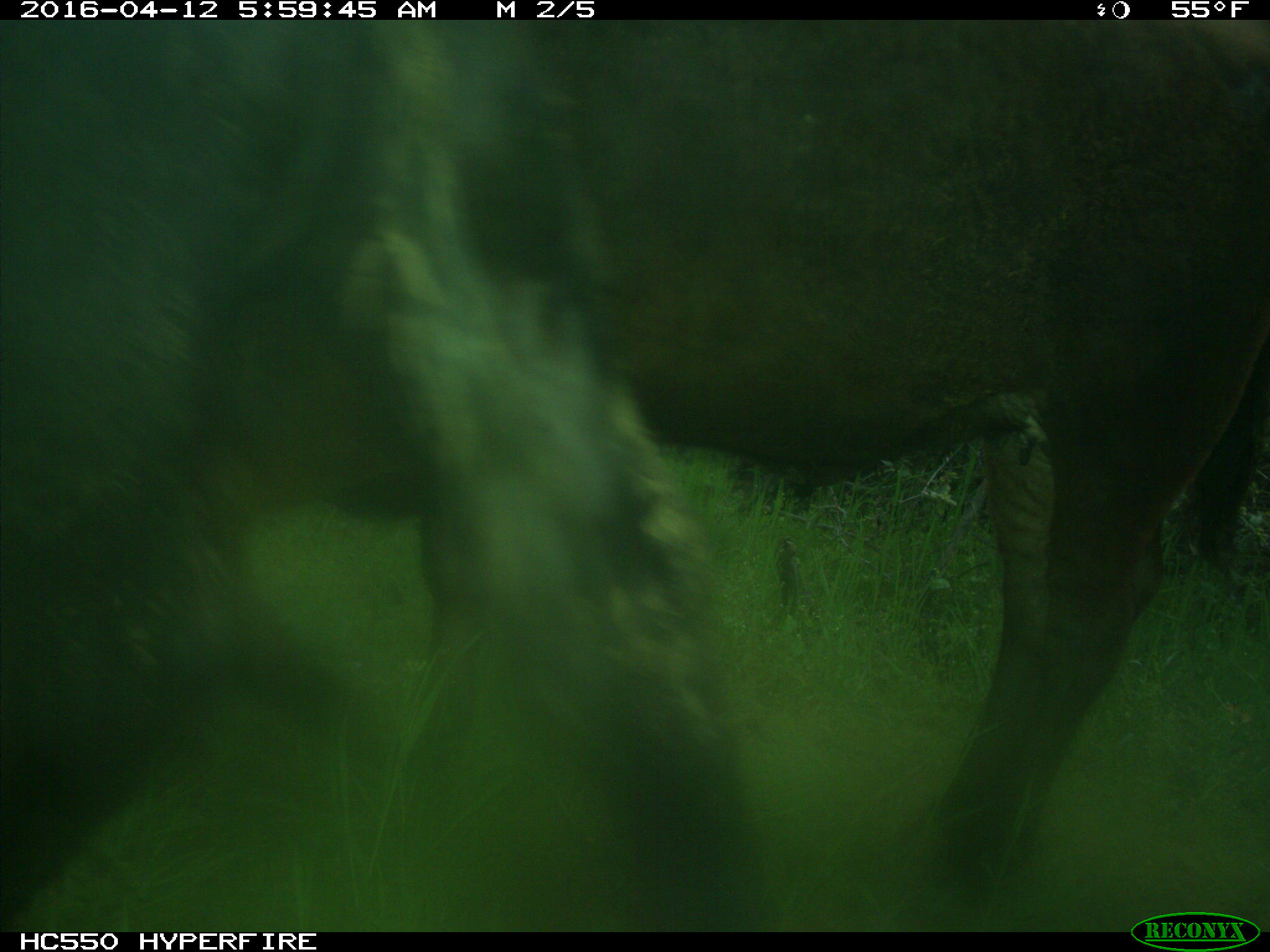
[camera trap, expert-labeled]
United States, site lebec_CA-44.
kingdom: Animalia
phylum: Chordata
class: Mammalia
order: Artiodactyla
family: Bovidae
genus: Bos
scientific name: Bos taurus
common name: domestic cow